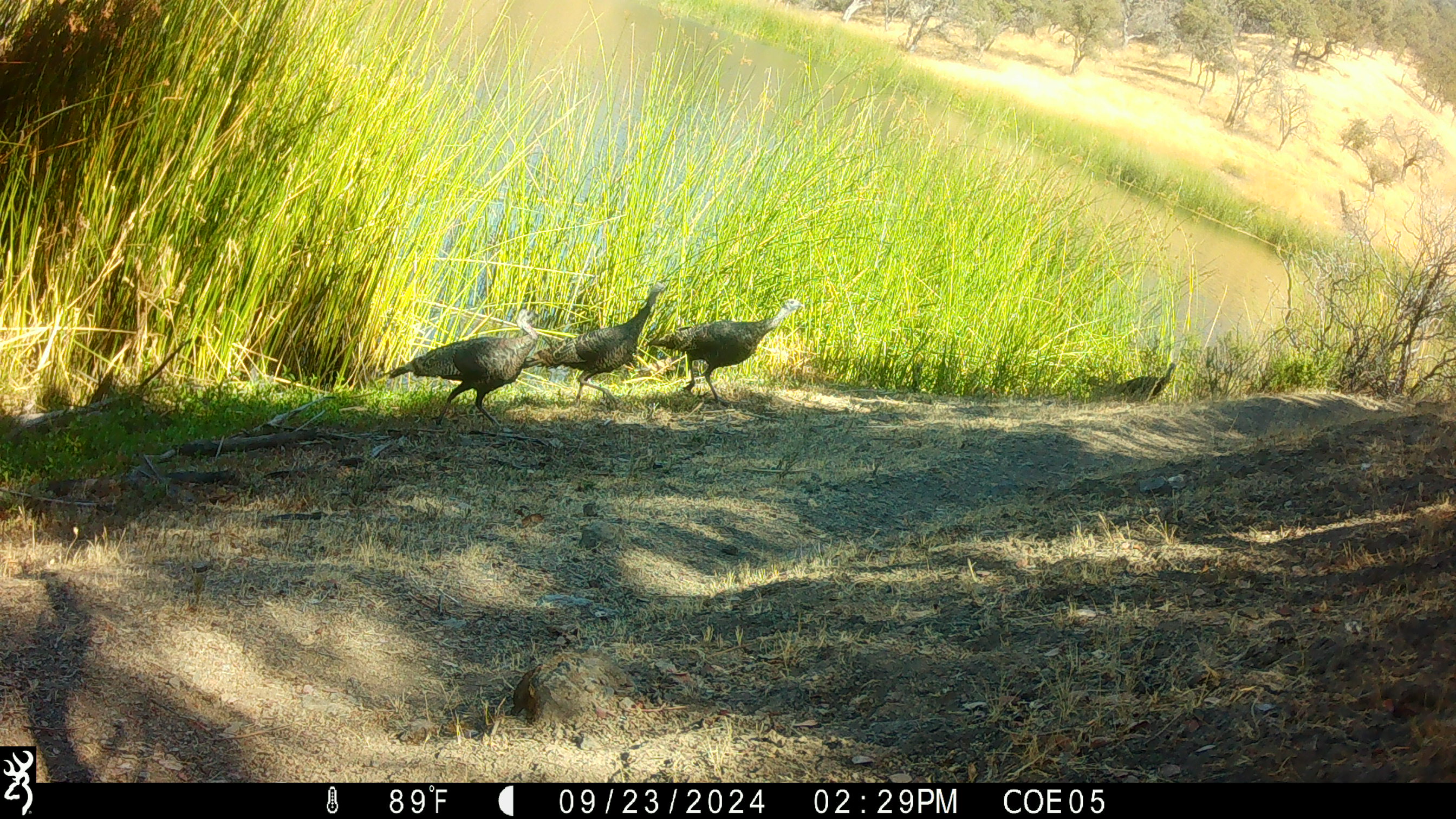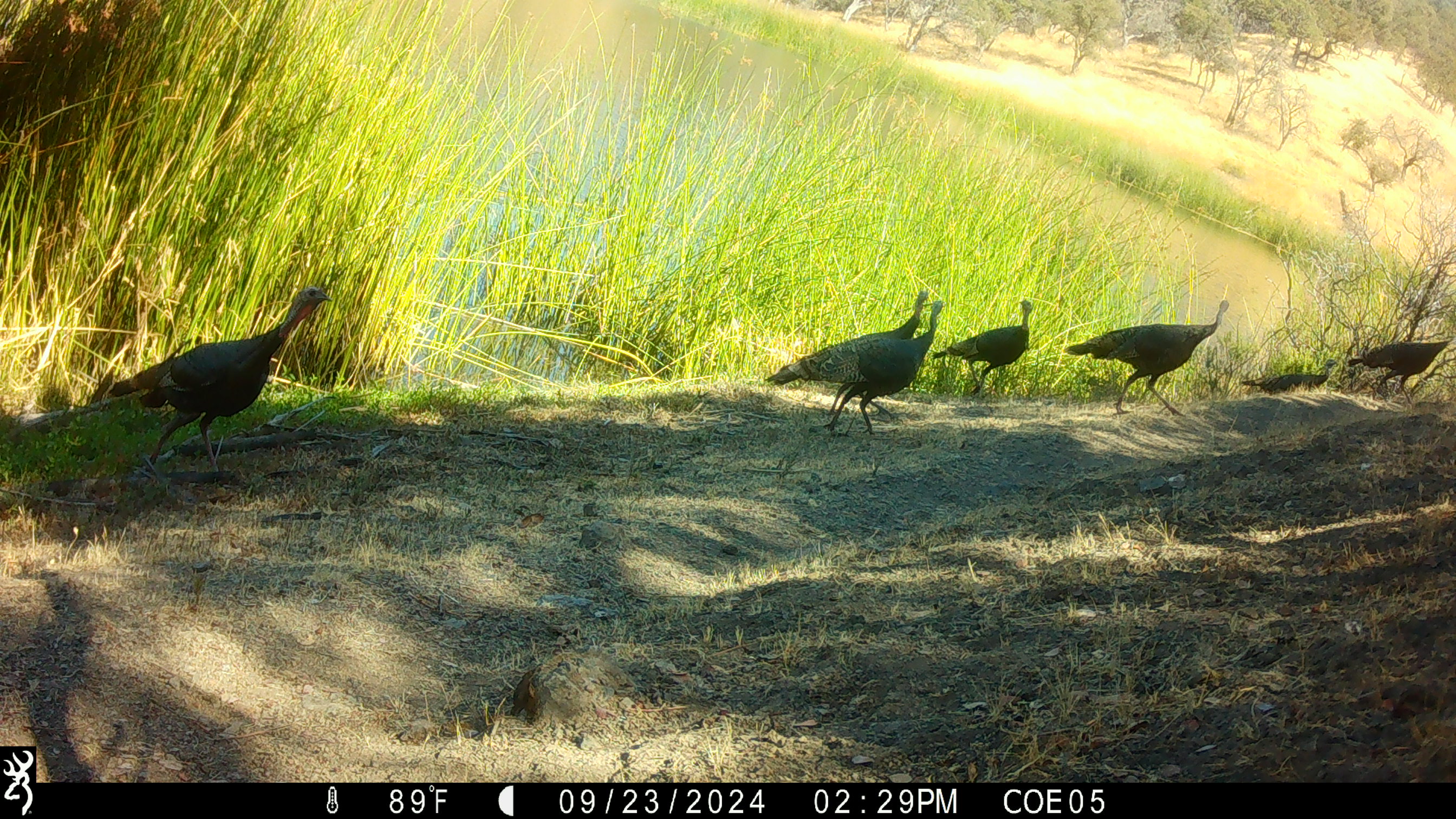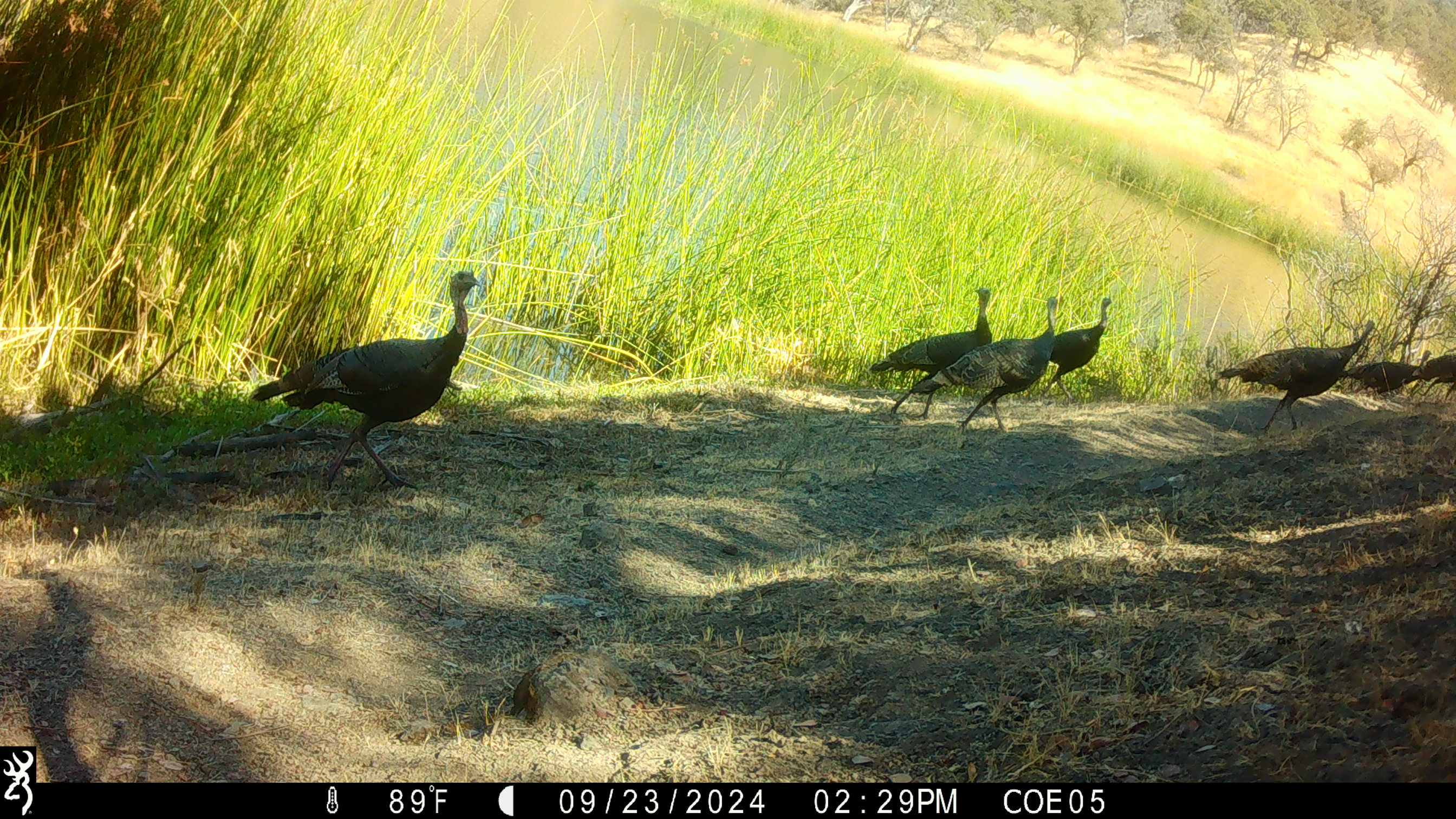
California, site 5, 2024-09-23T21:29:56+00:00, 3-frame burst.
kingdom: Animalia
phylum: Chordata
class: Aves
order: Galliformes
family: Phasianidae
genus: Meleagris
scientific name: Meleagris gallopavo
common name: turkey